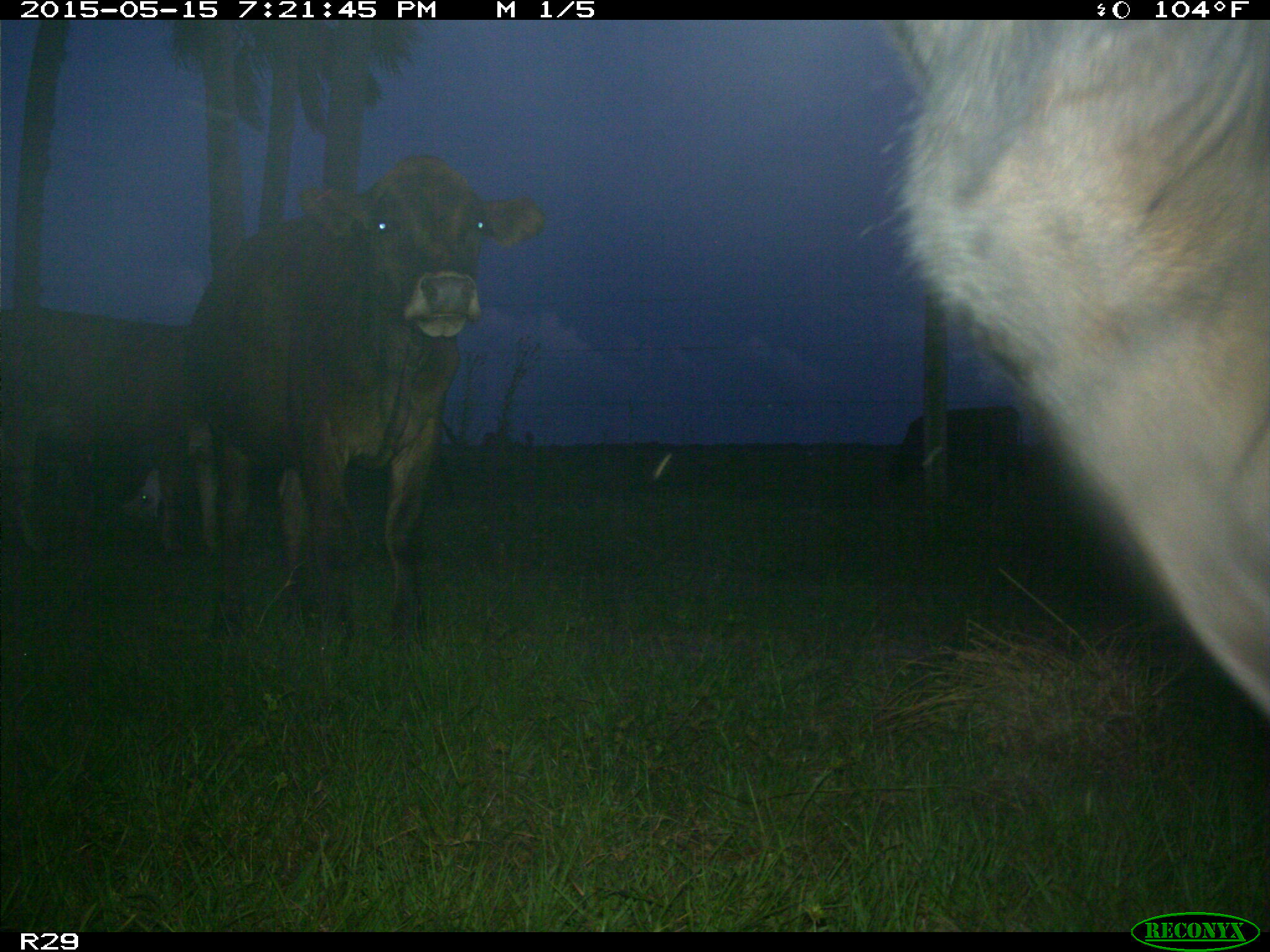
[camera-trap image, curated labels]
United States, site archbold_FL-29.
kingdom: Animalia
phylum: Chordata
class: Mammalia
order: Artiodactyla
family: Bovidae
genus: Bos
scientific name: Bos taurus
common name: domestic cow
Bos taurus (domestic cow).